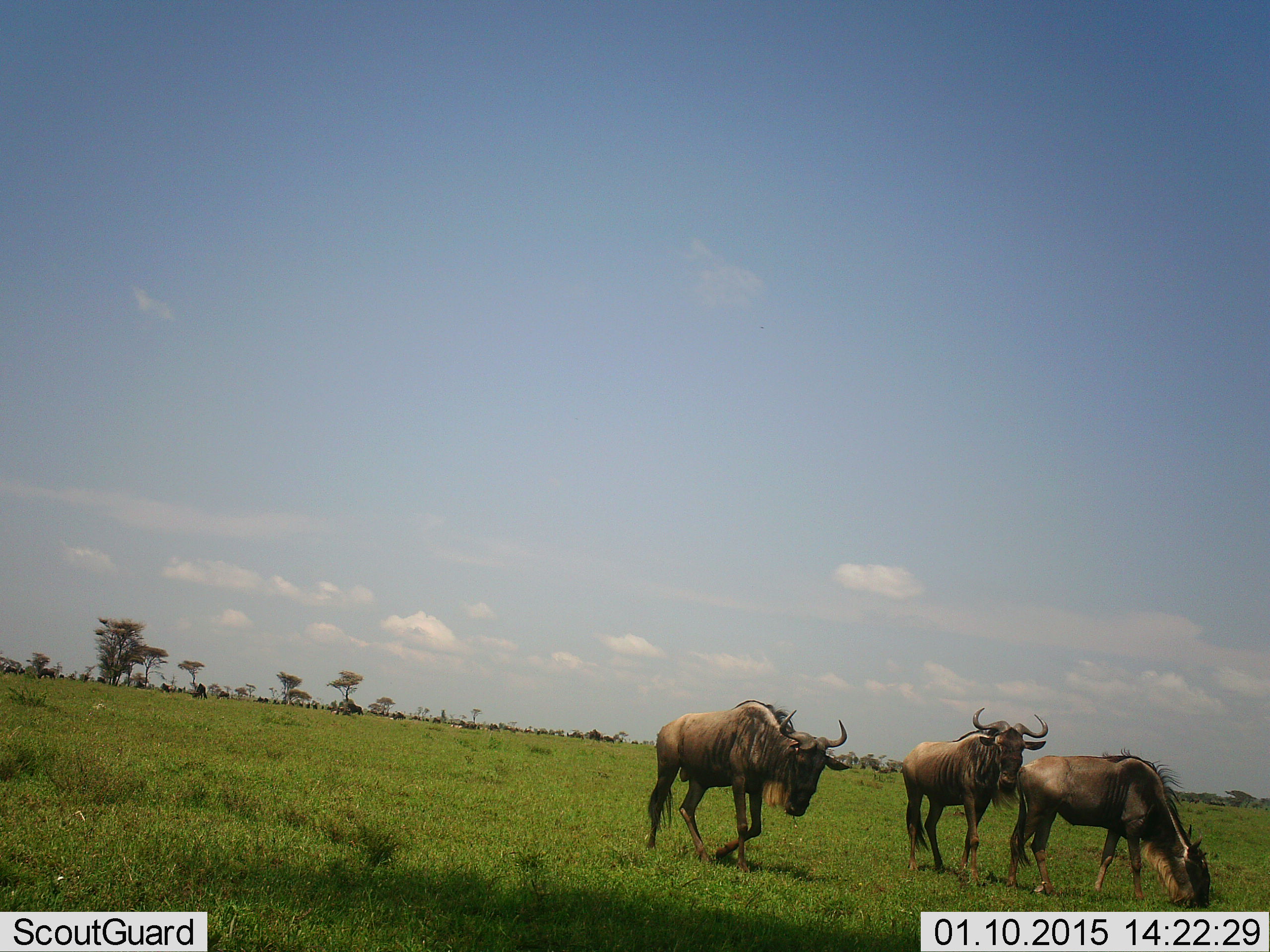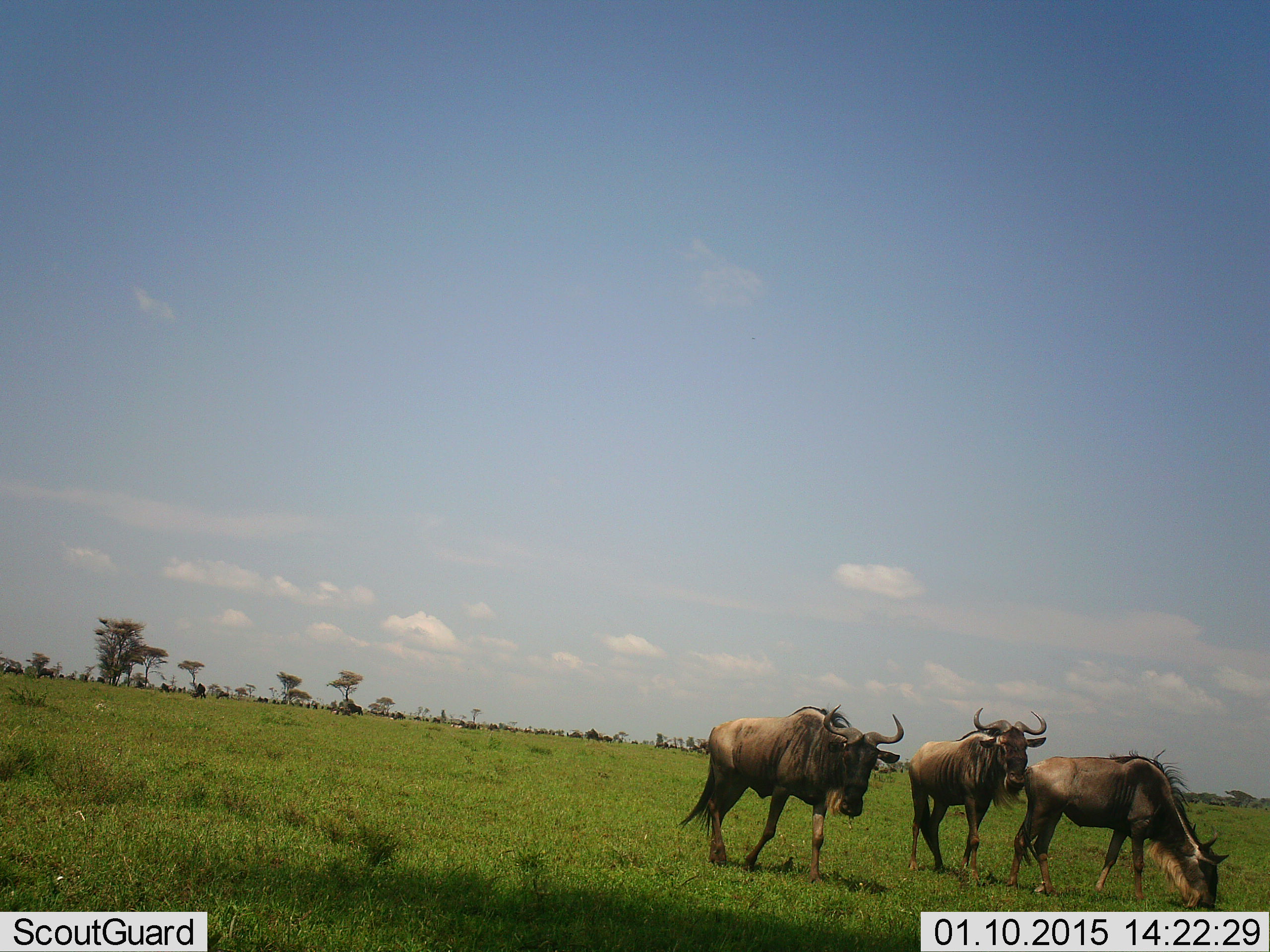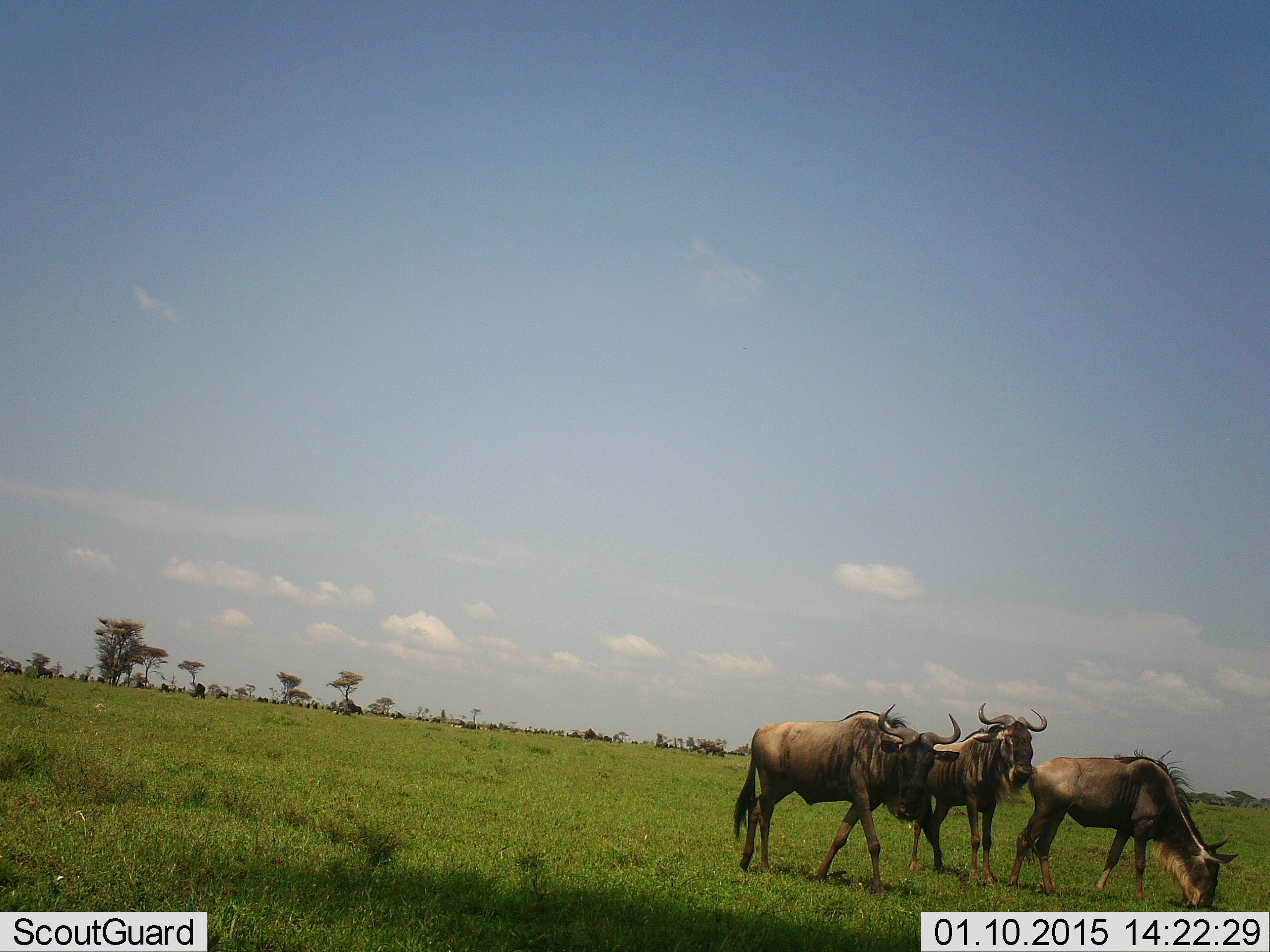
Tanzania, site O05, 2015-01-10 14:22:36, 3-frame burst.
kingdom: Animalia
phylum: Chordata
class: Mammalia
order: Artiodactyla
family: Bovidae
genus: Connochaetes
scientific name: Connochaetes taurinus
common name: blue wildebeest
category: wildebeest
Wildebeest (blue wildebeest) (Connochaetes taurinus), count 5. Behavior (volunteer vote fractions): standing 50%, resting 0%, moving 80%, interacting 0%. Young present (vote fraction): 0%. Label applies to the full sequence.